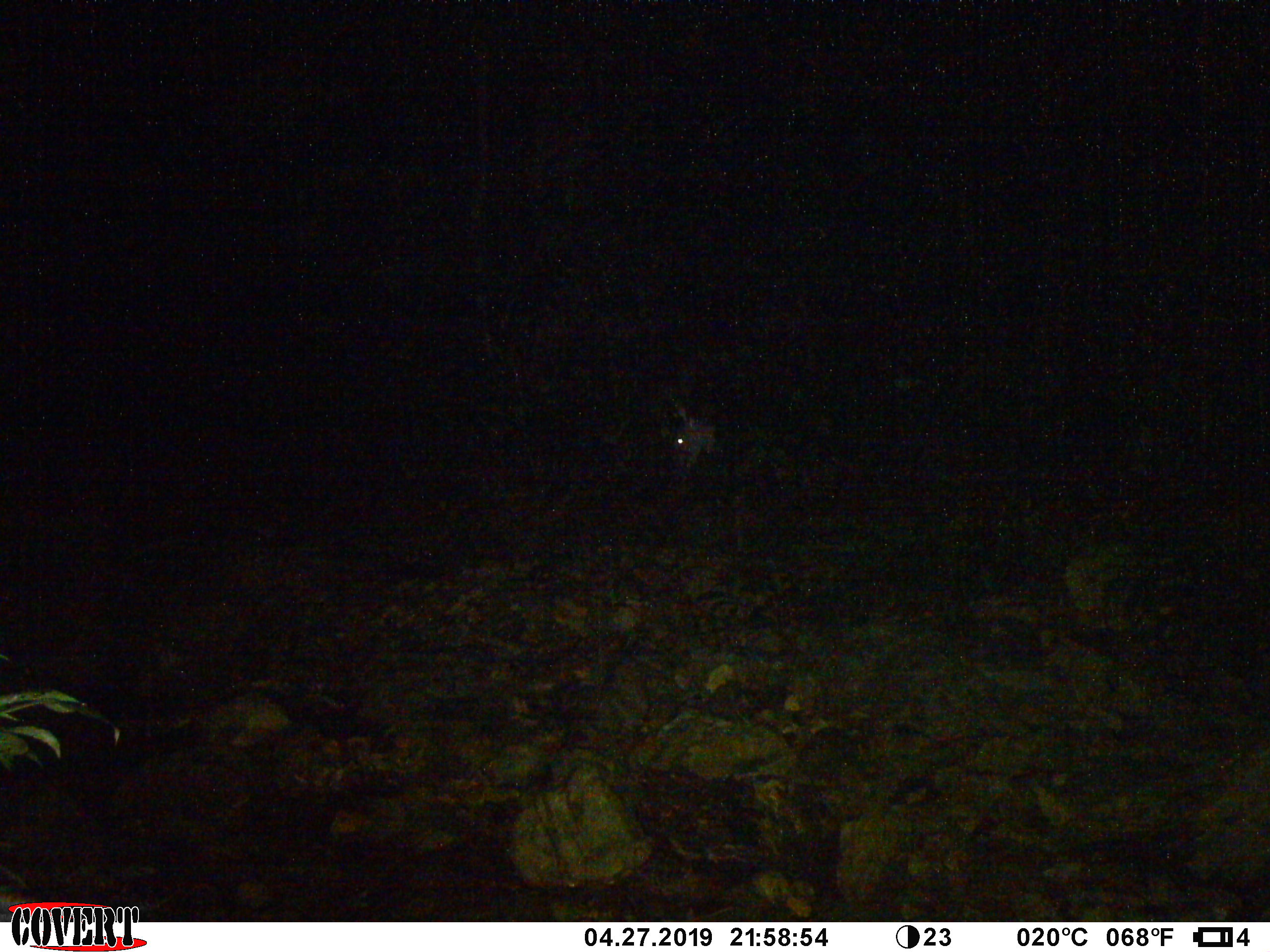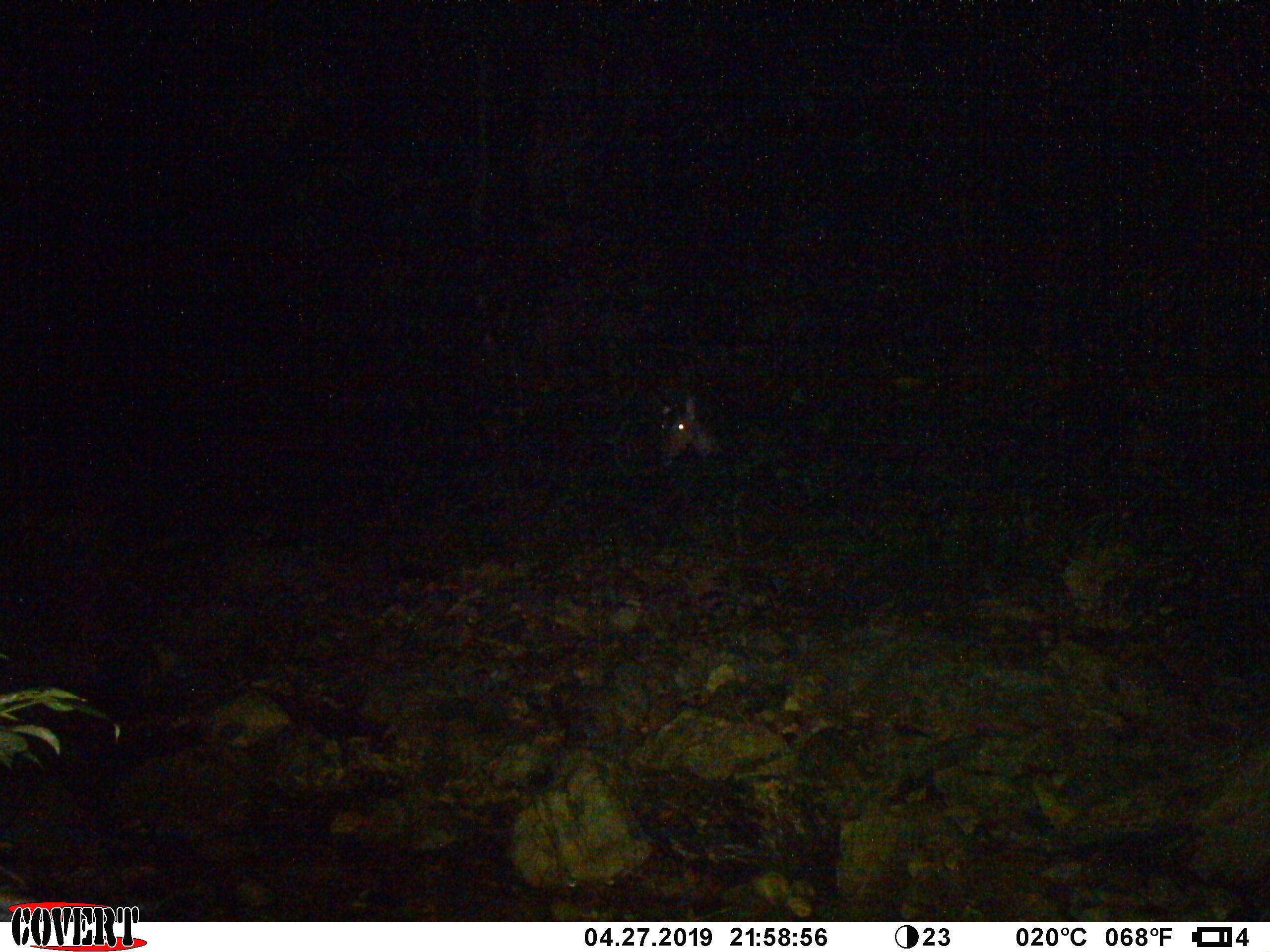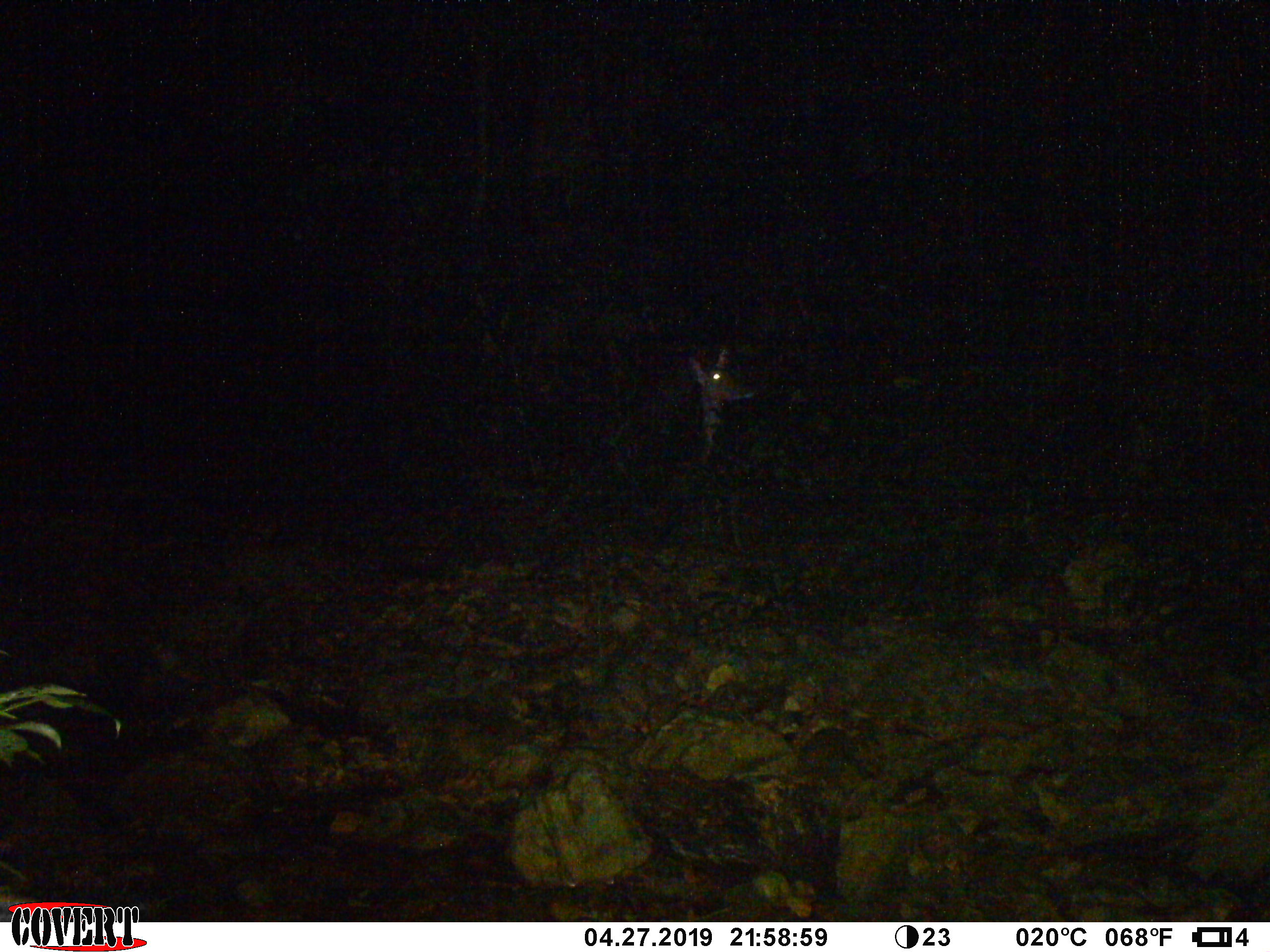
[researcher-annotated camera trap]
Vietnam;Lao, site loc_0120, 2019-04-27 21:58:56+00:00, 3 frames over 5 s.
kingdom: Animalia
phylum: Chordata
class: Mammalia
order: Artiodactyla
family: Cervidae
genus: Rusa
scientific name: Rusa unicolor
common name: sambar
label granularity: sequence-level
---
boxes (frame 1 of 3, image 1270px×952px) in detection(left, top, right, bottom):
sambar: detection(670, 396, 799, 557)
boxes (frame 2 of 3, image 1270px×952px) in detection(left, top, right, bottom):
sambar: detection(647, 386, 725, 467)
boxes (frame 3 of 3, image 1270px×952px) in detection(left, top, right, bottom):
sambar: detection(683, 344, 762, 468)